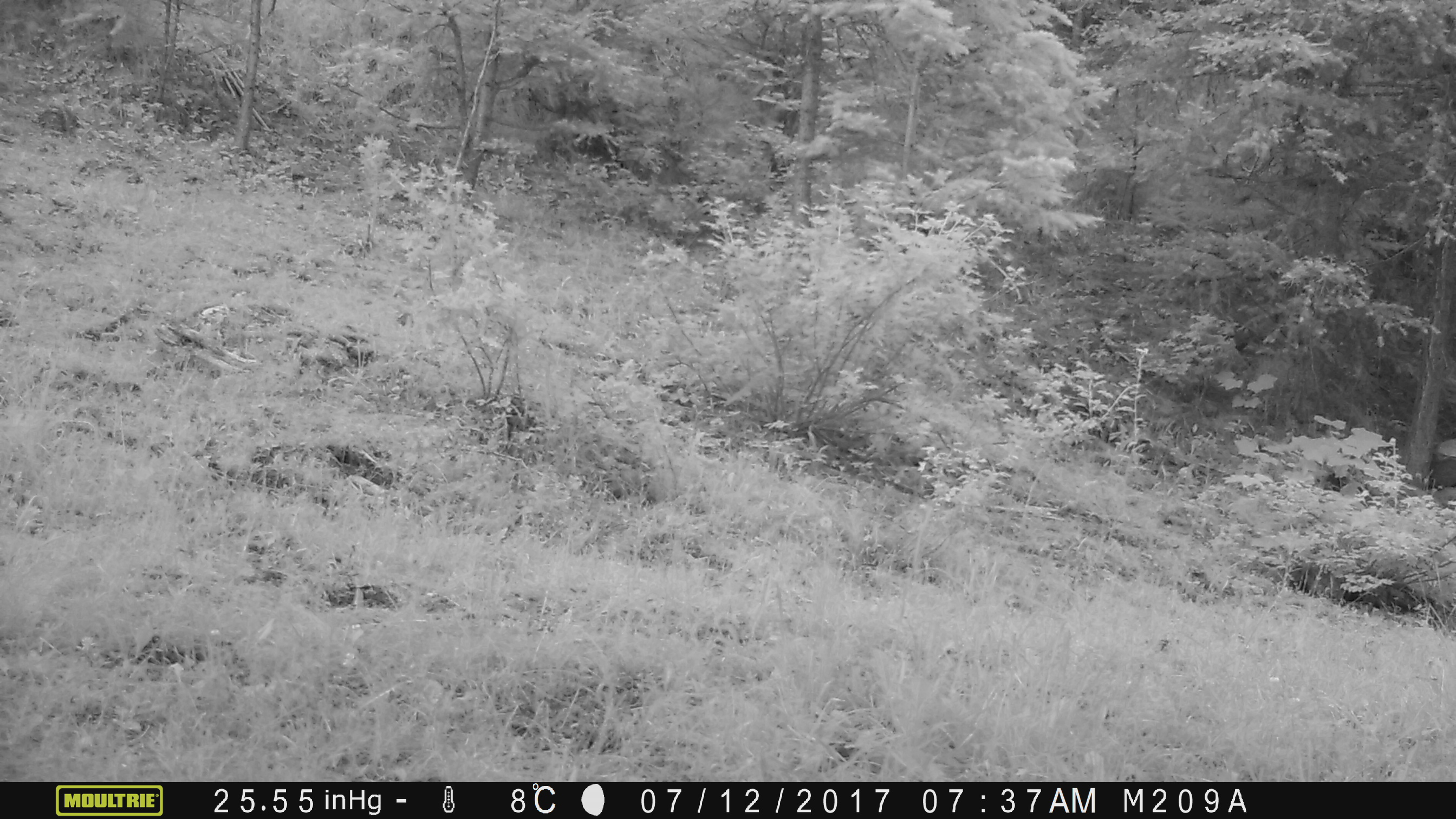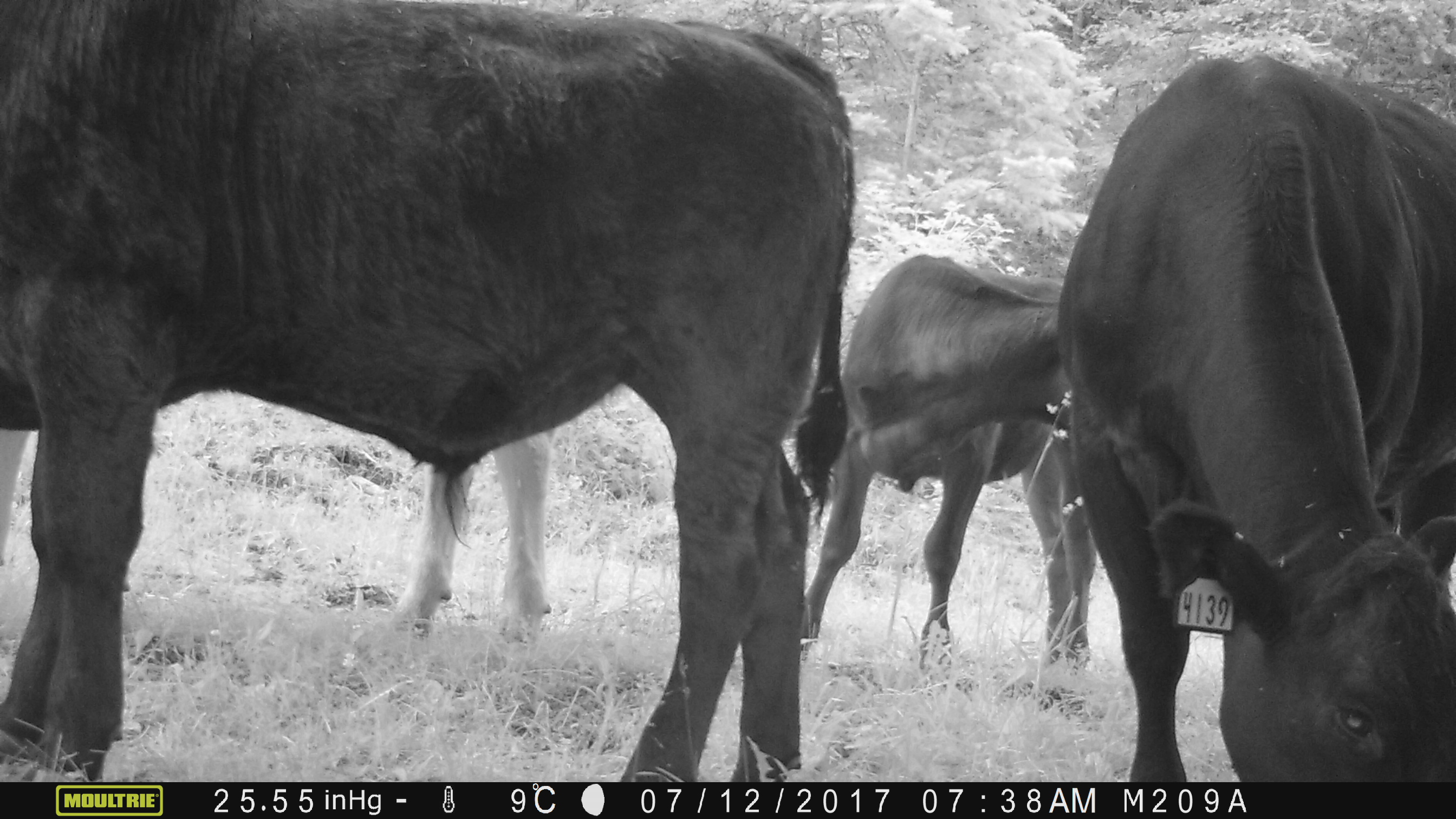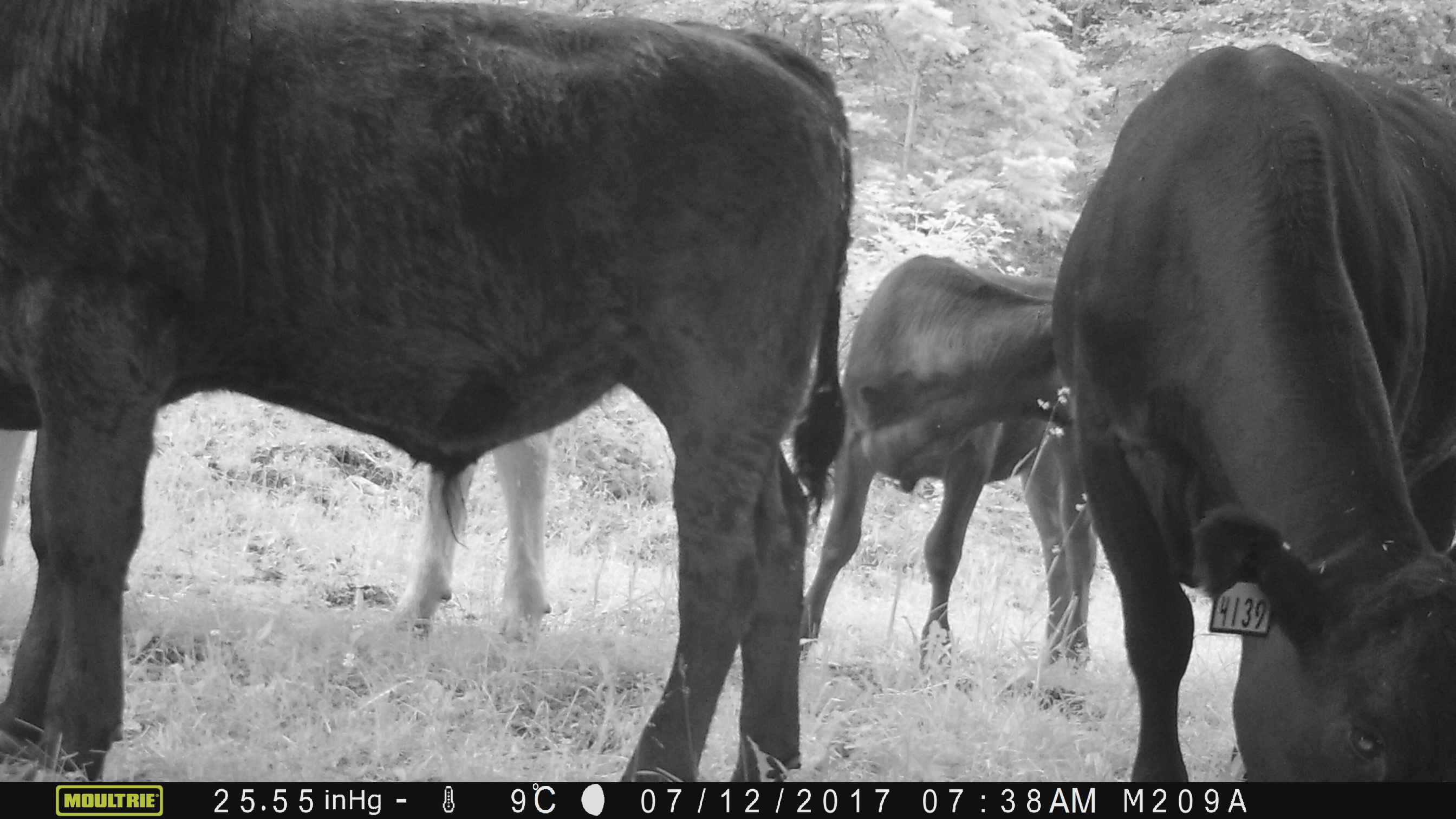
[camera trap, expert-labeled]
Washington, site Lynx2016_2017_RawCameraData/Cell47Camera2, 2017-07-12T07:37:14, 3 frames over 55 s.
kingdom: Animalia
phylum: Chordata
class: Mammalia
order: Artiodactyla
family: Bovidae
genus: Bos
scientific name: Bos taurus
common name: domestic cattle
Domestic cattle (Bos taurus). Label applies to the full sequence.